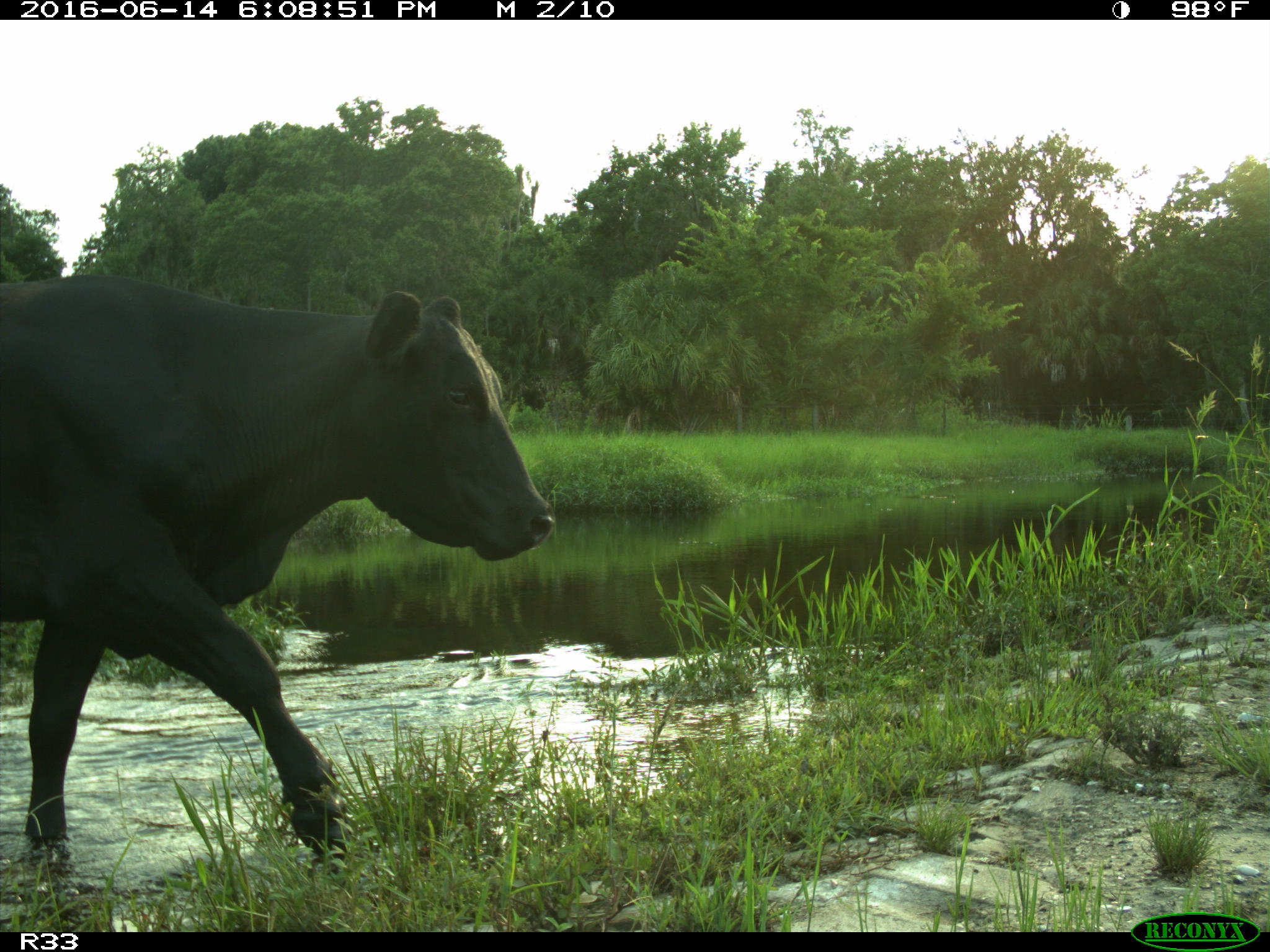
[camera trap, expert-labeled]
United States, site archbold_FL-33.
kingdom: Animalia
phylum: Chordata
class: Mammalia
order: Artiodactyla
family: Bovidae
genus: Bos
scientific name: Bos taurus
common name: domestic cow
Bos taurus (domestic cow).